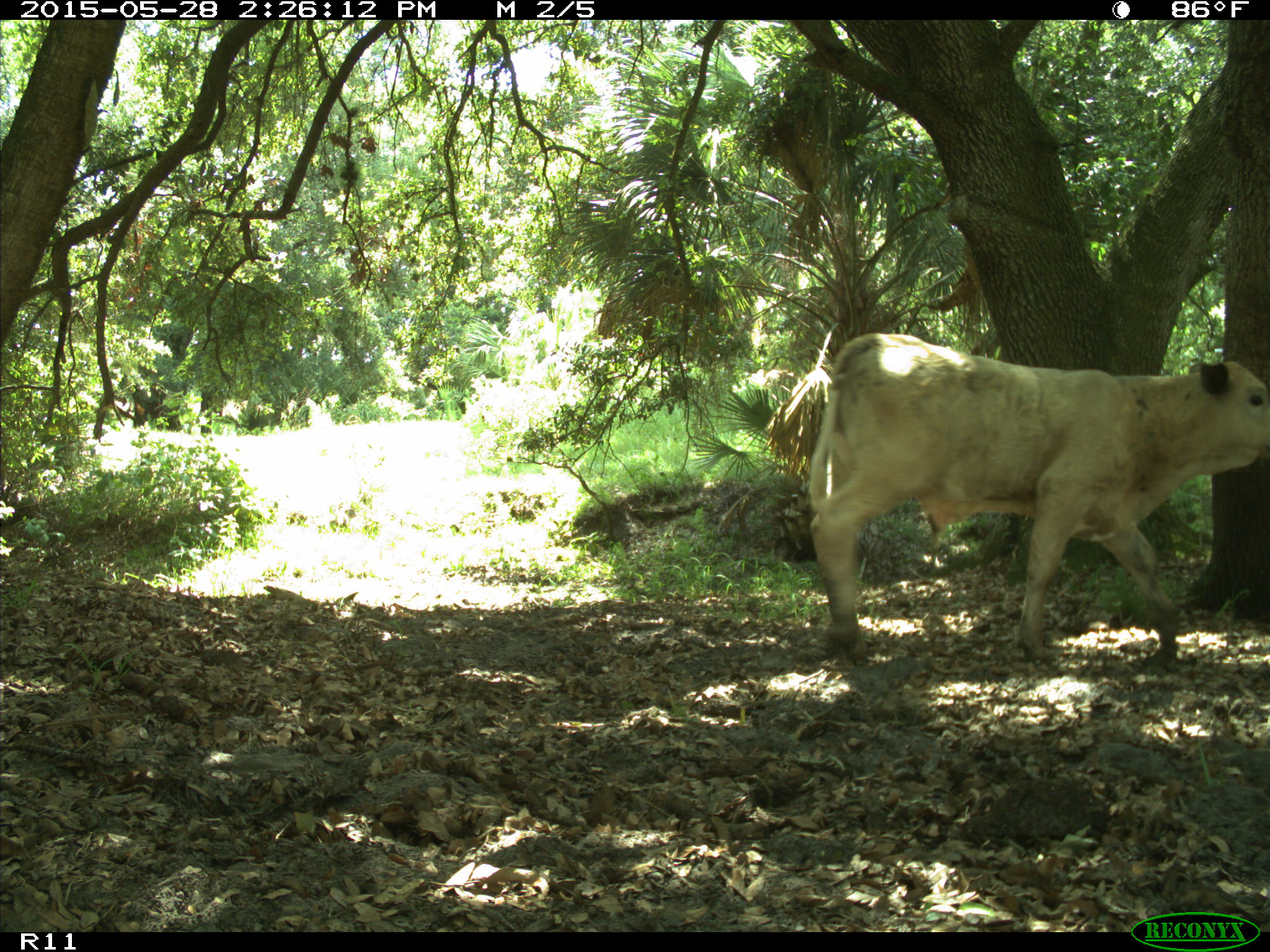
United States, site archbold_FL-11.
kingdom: Animalia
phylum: Chordata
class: Mammalia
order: Artiodactyla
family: Bovidae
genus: Bos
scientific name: Bos taurus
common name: domestic cow